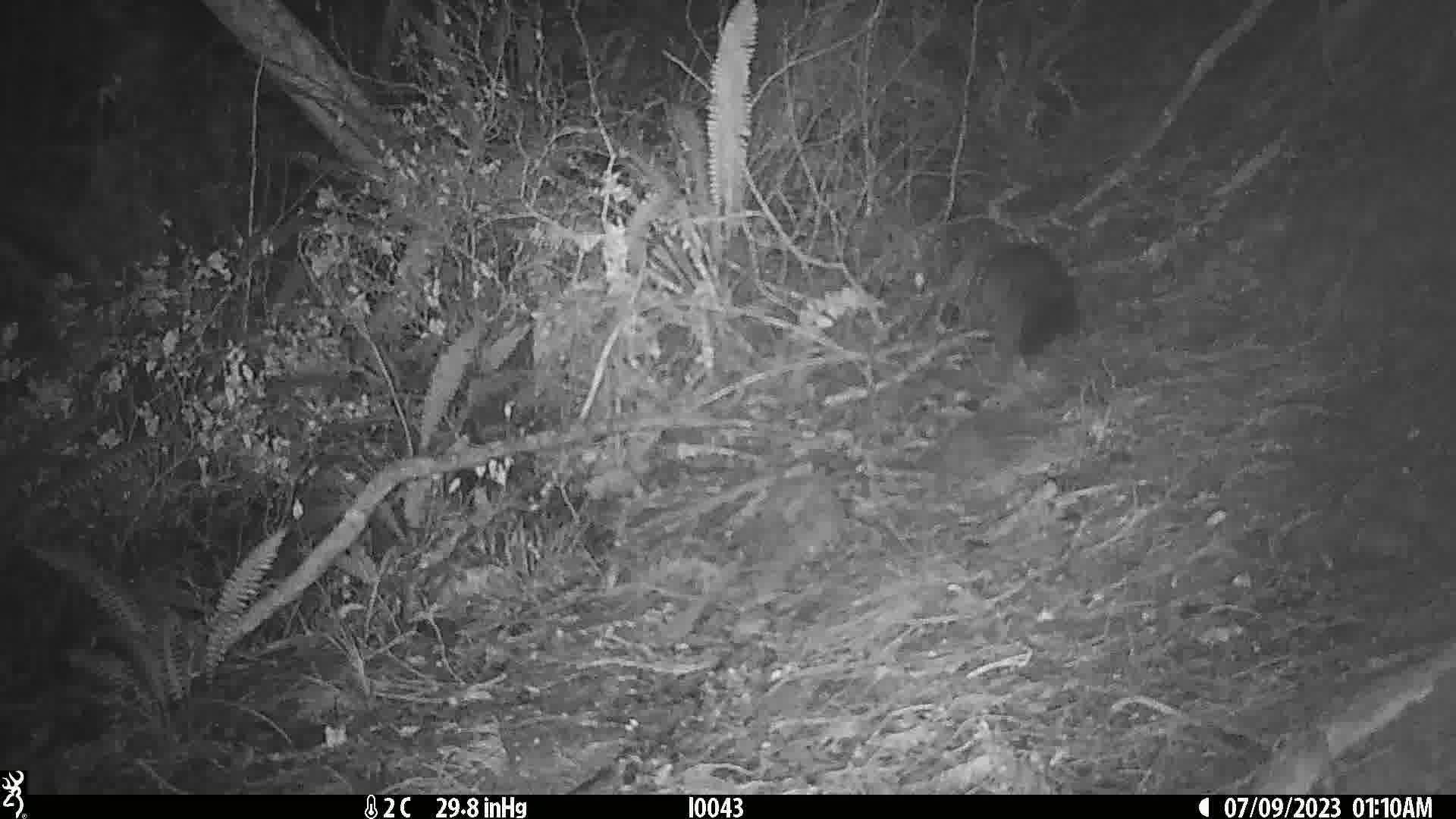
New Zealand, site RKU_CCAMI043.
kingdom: Animalia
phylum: Chordata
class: Mammalia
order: Diprotodontia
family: Phalangeridae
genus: Trichosurus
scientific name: Trichosurus vulpecula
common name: common brushtail possum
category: possum